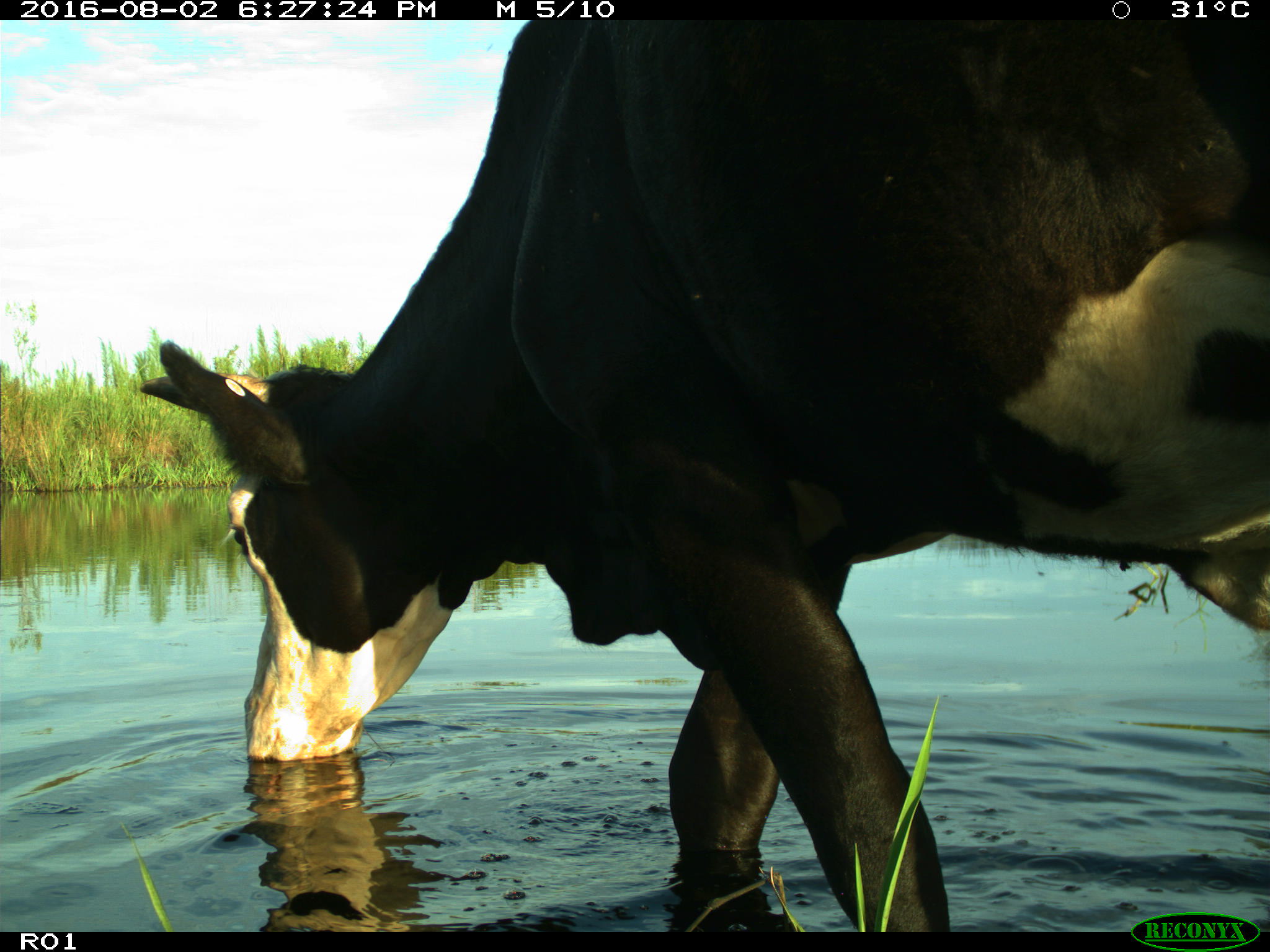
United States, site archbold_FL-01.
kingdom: Animalia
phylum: Chordata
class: Mammalia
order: Artiodactyla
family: Bovidae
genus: Bos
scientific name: Bos taurus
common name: domestic cow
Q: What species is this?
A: Bos taurus (domestic cow).